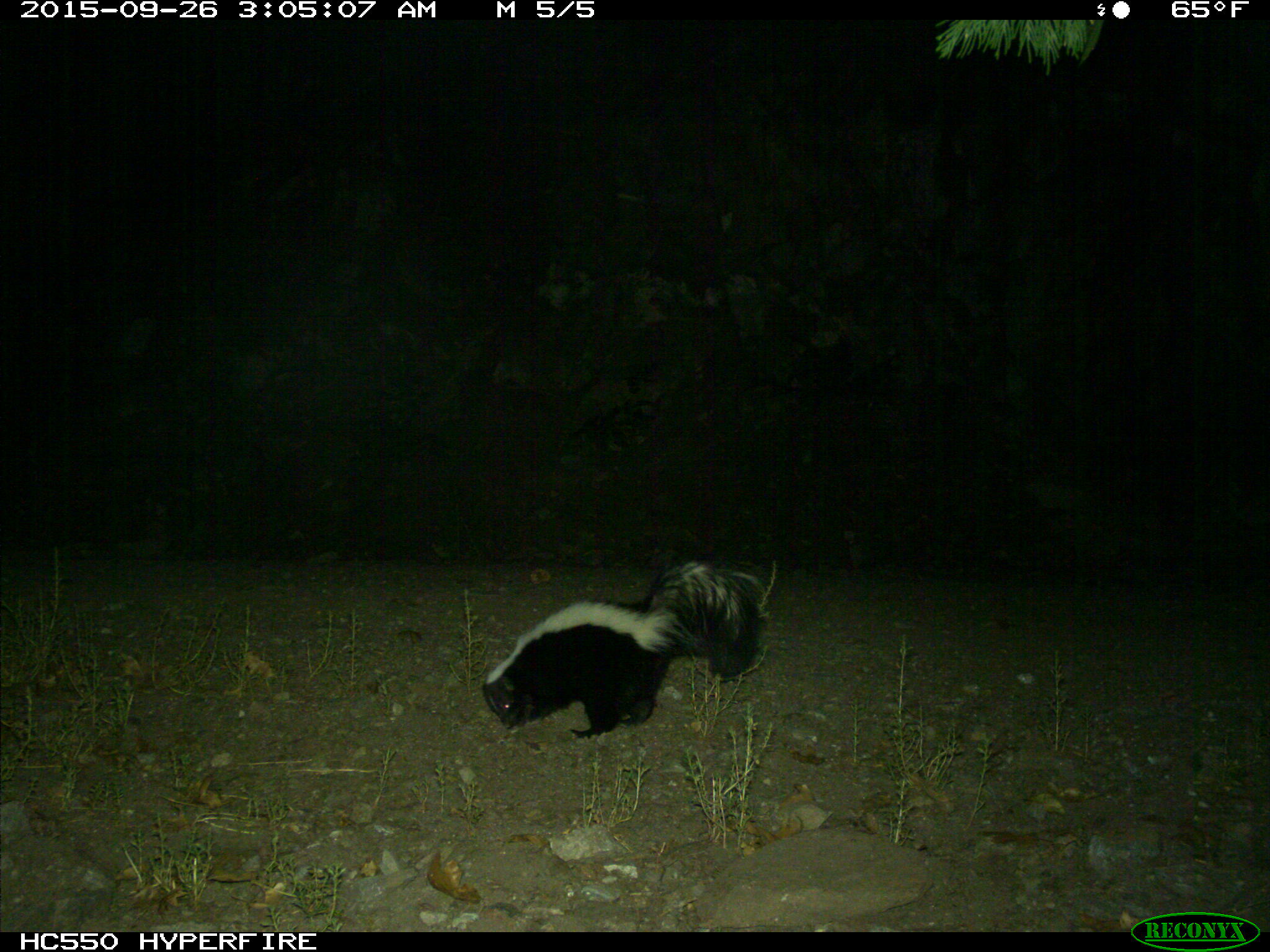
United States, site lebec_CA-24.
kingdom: Animalia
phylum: Chordata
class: Mammalia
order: Carnivora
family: Mephitidae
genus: Mephitis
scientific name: Mephitis mephitis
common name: striped skunk